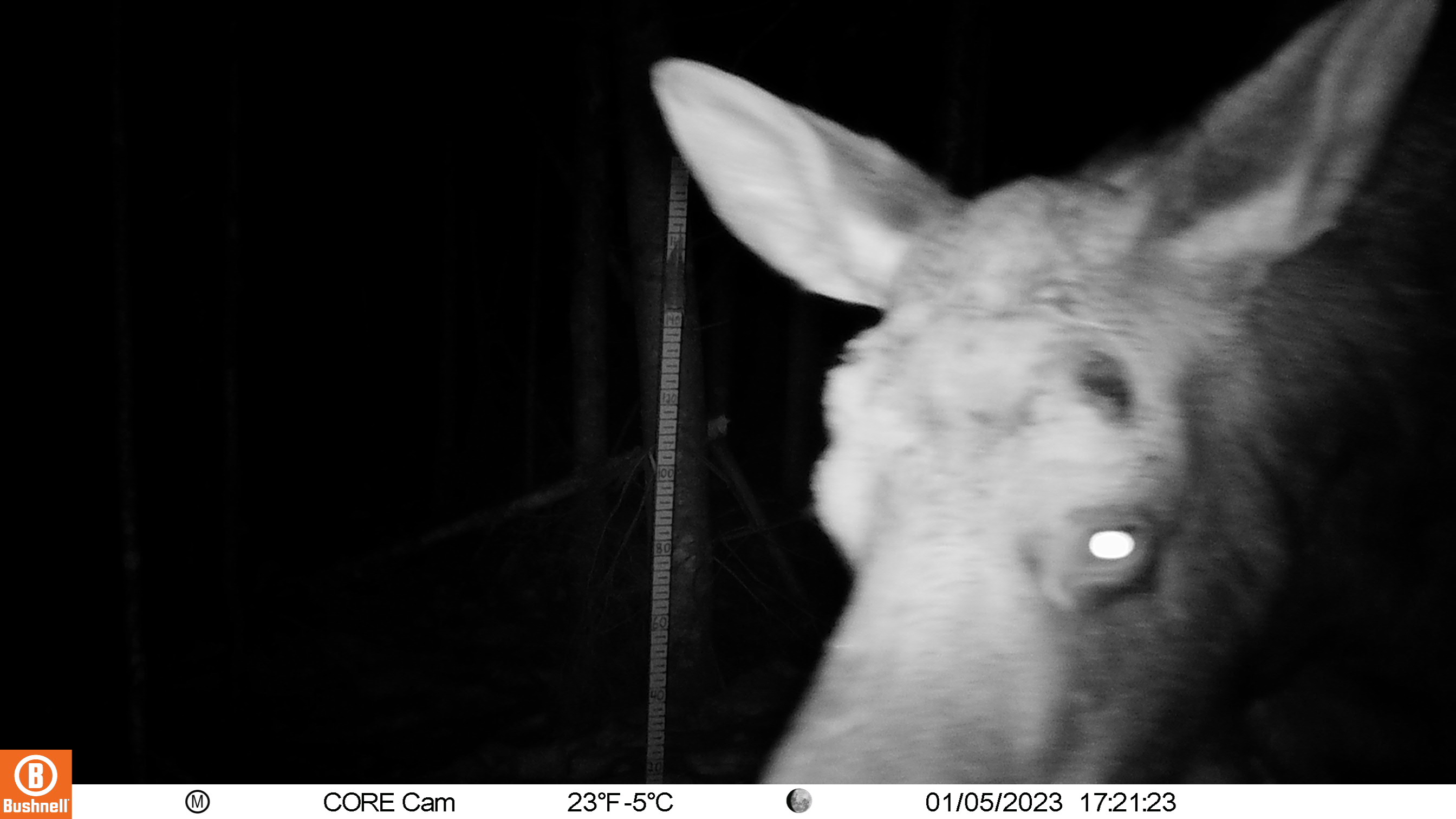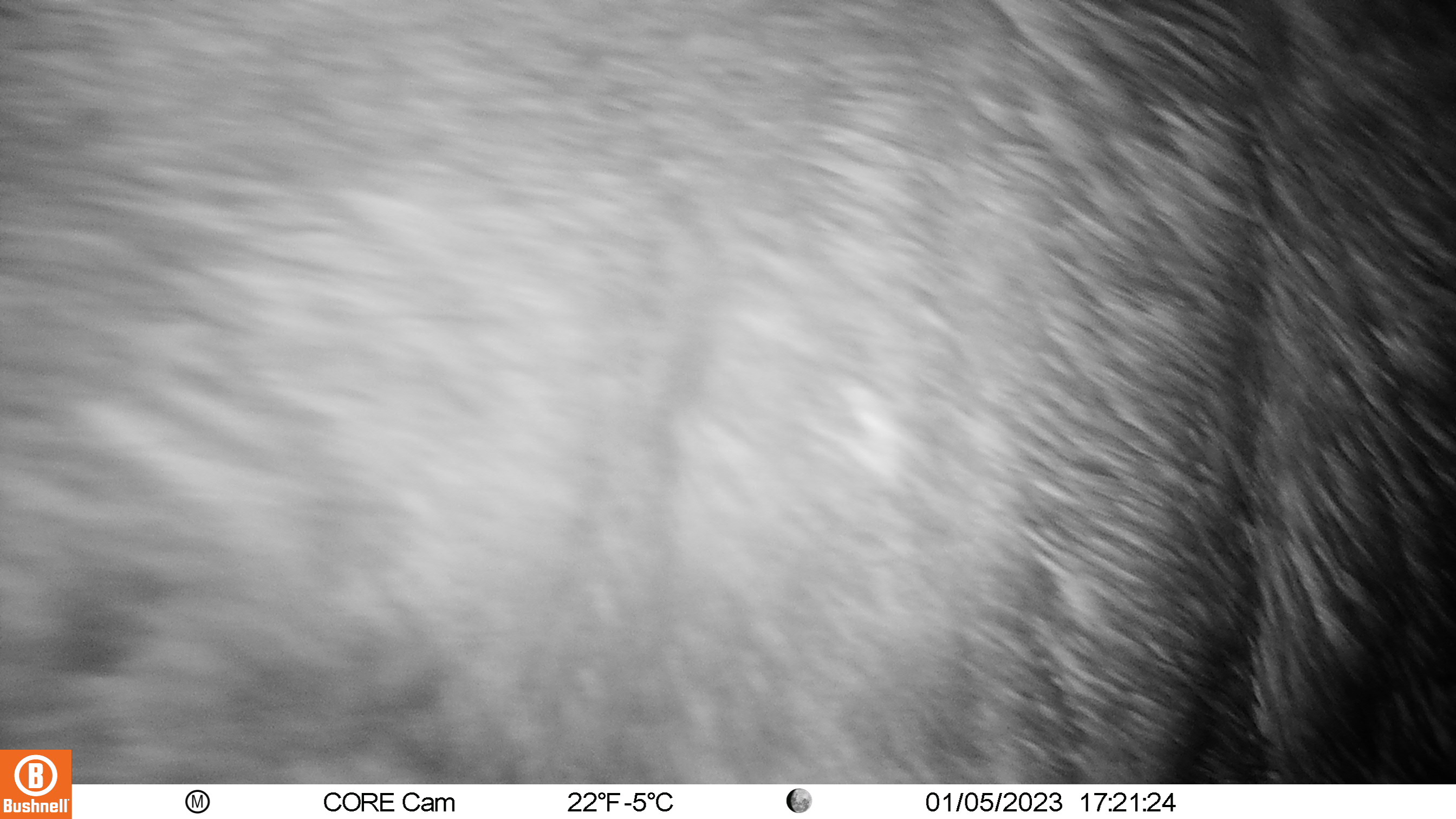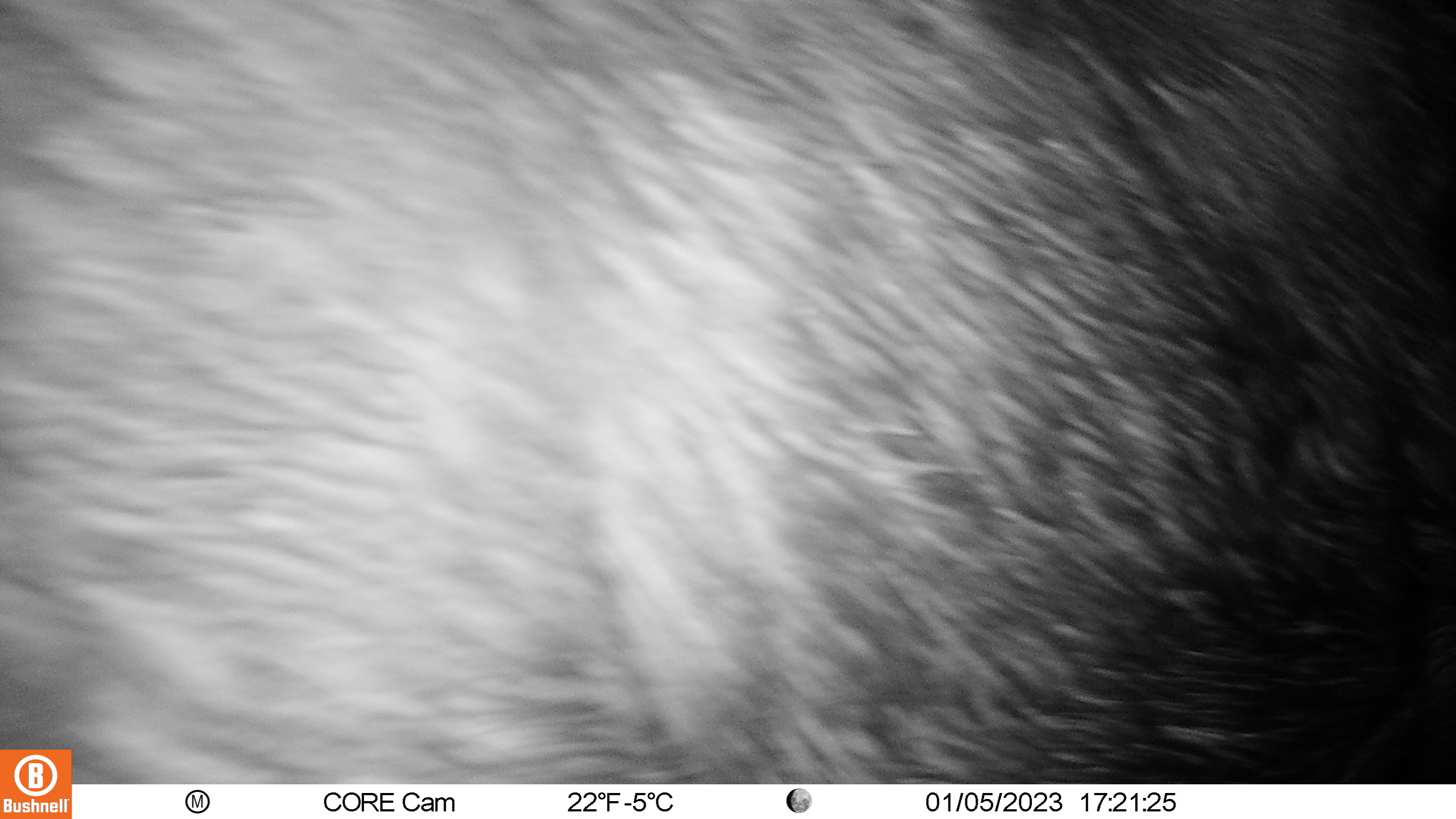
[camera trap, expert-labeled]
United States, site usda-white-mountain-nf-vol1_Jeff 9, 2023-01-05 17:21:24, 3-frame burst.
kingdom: Animalia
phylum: Chordata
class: Mammalia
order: Artiodactyla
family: Cervidae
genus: Alces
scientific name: Alces alces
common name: moose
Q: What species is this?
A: Moose (Alces alces).